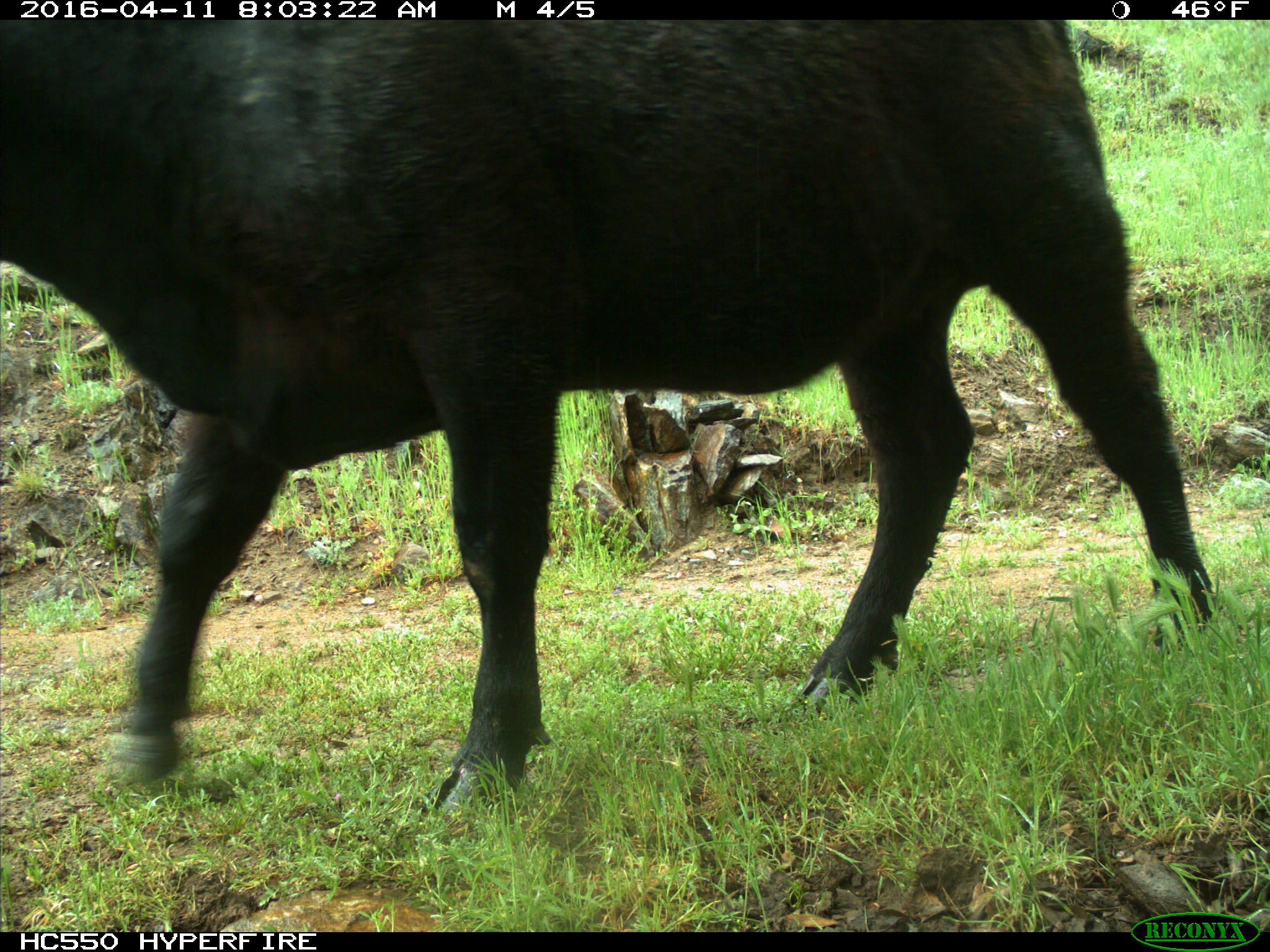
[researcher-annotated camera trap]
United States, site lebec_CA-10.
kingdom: Animalia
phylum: Chordata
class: Mammalia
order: Artiodactyla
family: Bovidae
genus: Bos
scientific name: Bos taurus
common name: domestic cow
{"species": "Bos taurus (domestic cow)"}